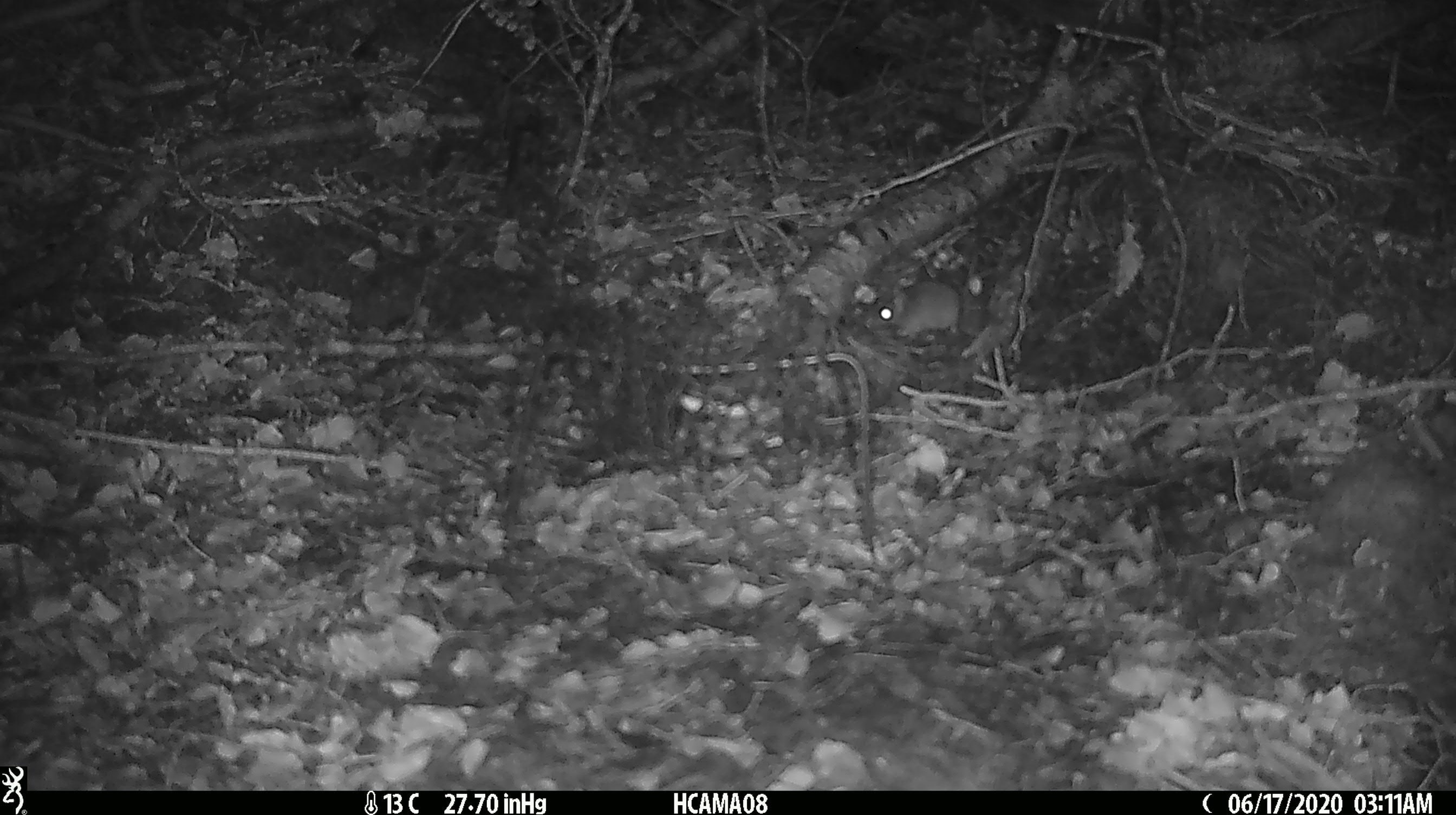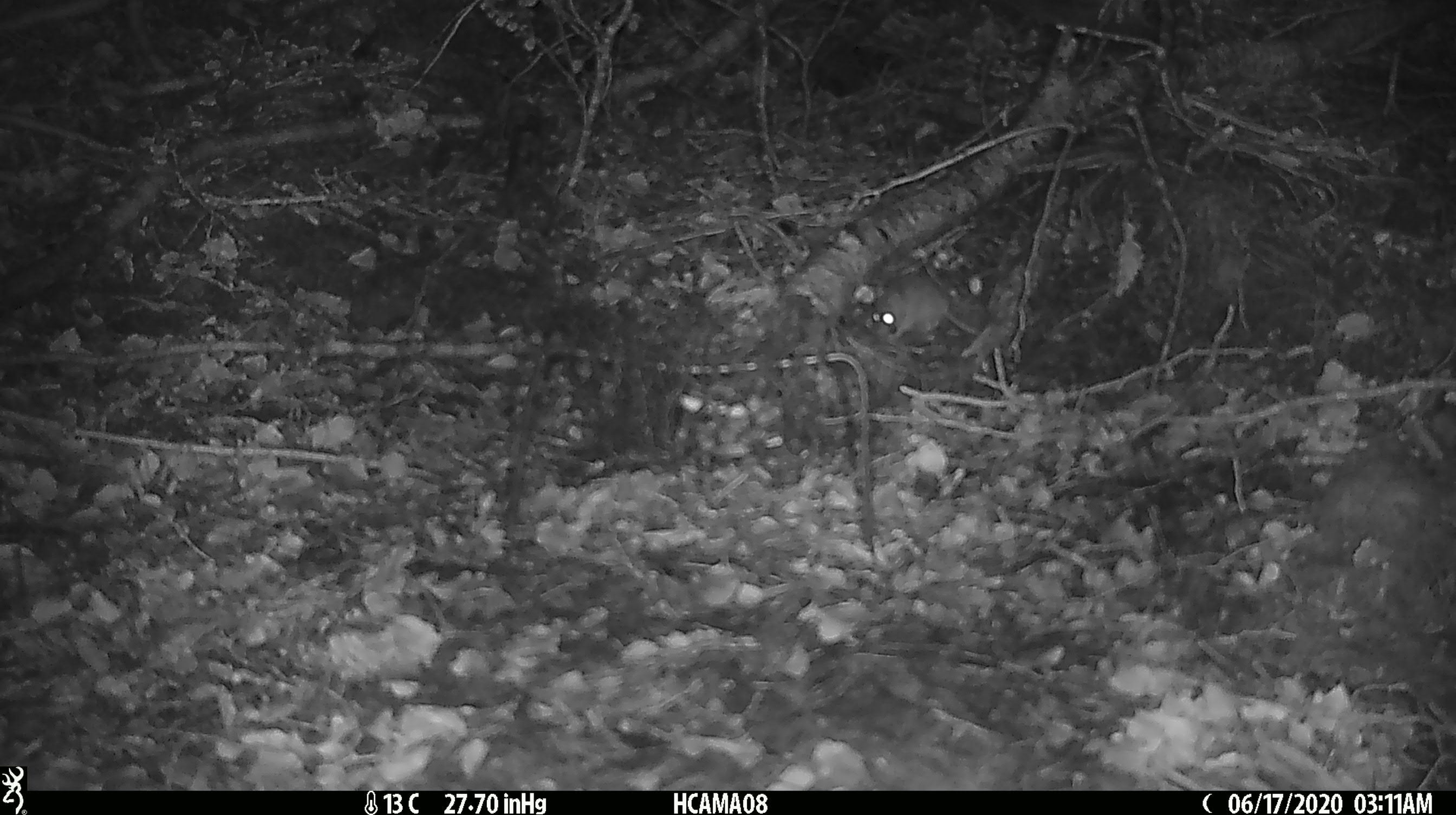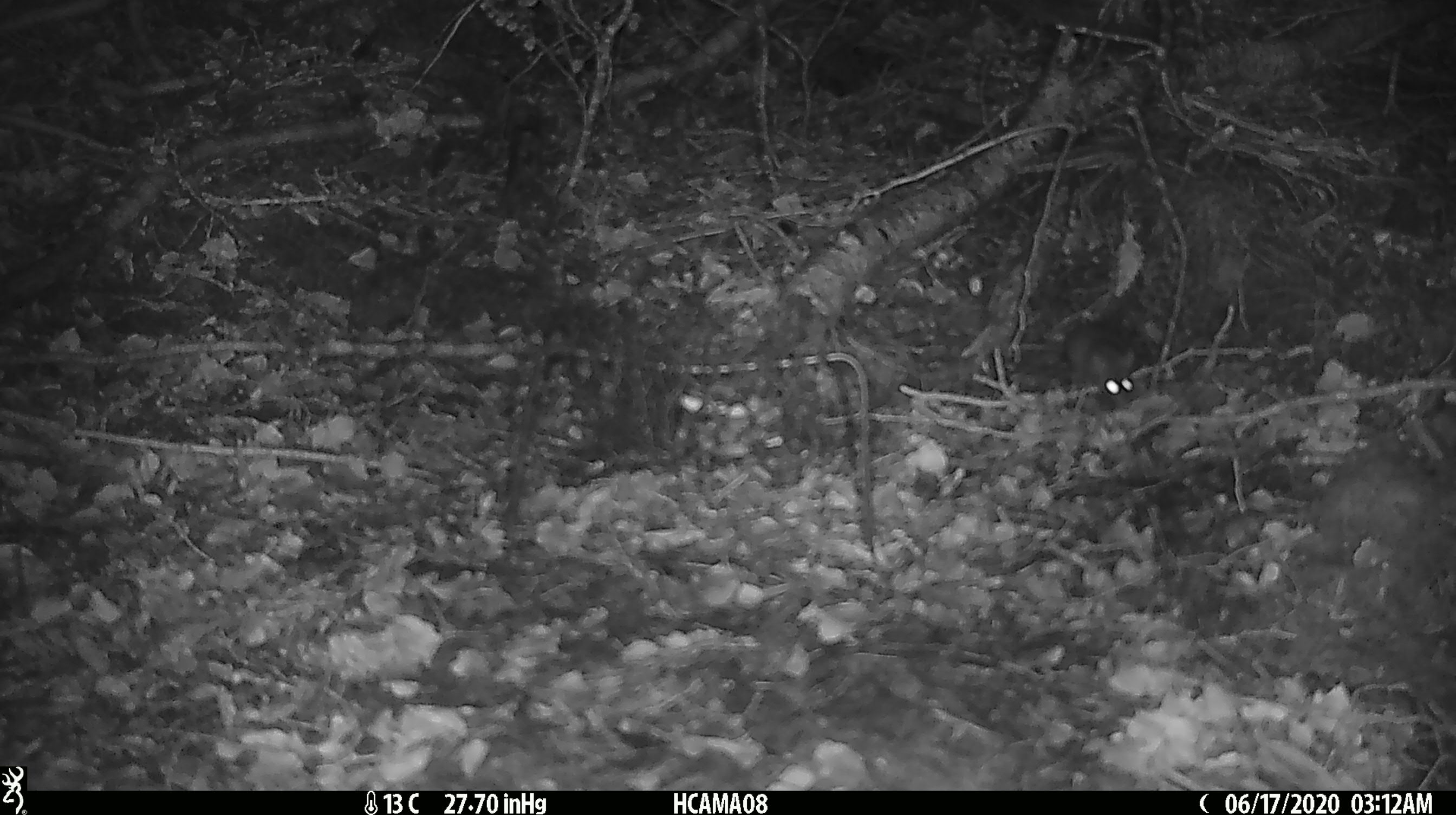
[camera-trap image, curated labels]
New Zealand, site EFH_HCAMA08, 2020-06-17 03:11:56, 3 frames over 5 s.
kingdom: Animalia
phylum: Chordata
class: Mammalia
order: Rodentia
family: Muridae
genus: Mus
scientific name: Mus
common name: mouse